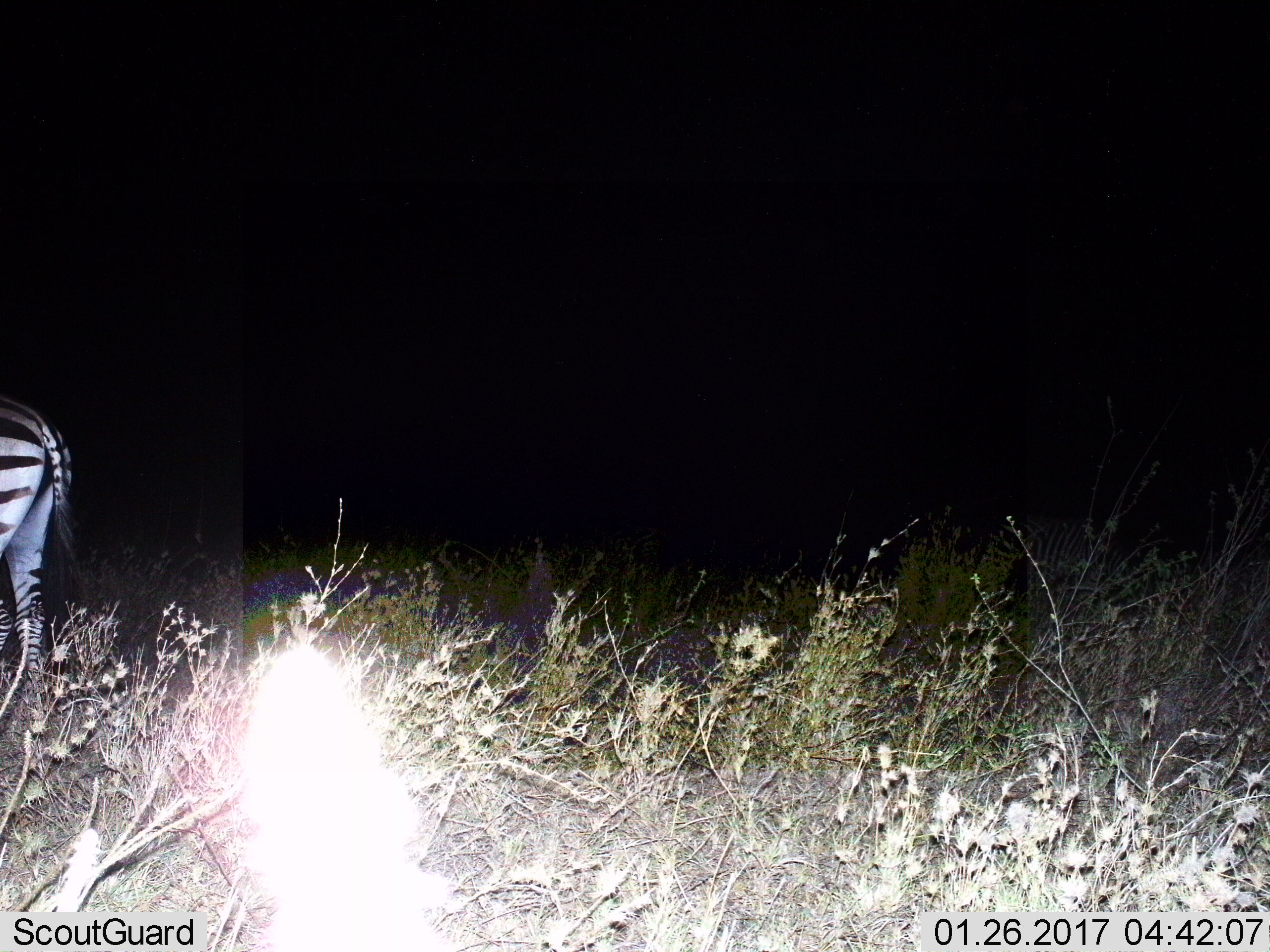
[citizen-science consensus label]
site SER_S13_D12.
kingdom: Animalia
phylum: Chordata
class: Mammalia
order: Perissodactyla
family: Equidae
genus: Equus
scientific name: Equus quagga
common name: plains zebra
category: zebraplains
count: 1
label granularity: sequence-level